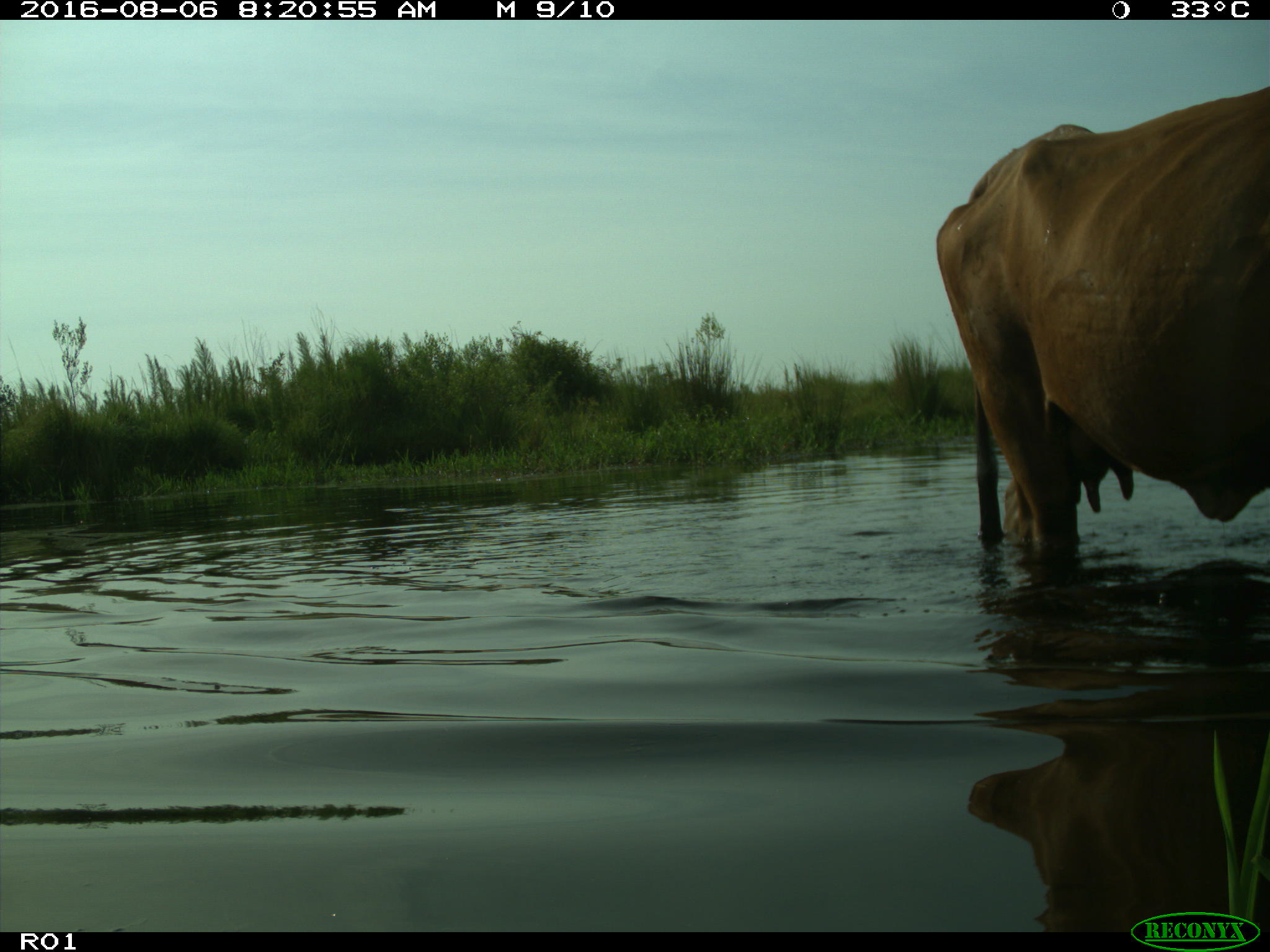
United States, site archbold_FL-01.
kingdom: Animalia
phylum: Chordata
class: Mammalia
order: Artiodactyla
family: Bovidae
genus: Bos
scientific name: Bos taurus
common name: domestic cow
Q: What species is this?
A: Bos taurus (domestic cow).